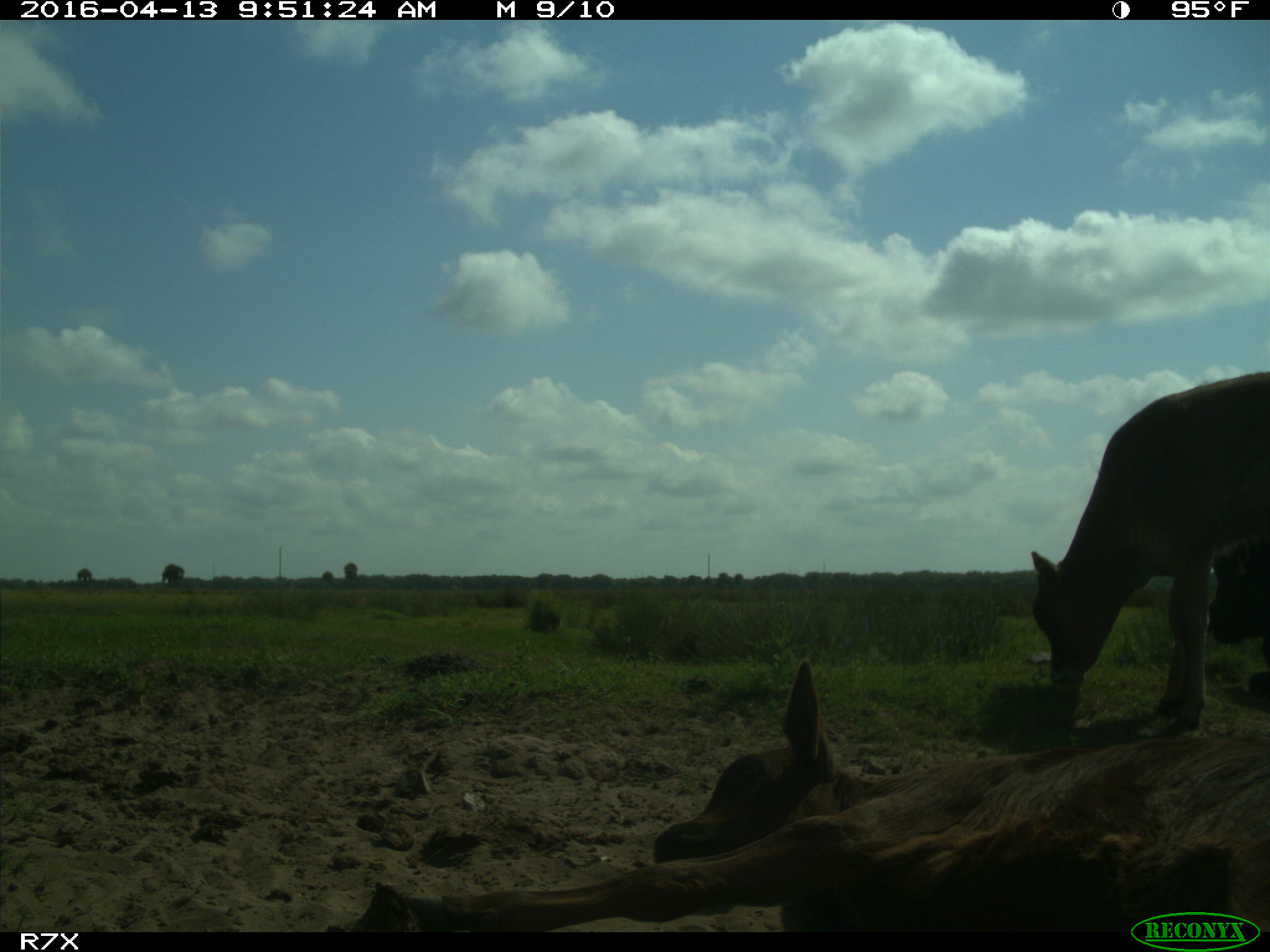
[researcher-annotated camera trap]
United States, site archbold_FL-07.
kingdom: Animalia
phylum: Chordata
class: Mammalia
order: Artiodactyla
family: Bovidae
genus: Bos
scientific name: Bos taurus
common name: domestic cow